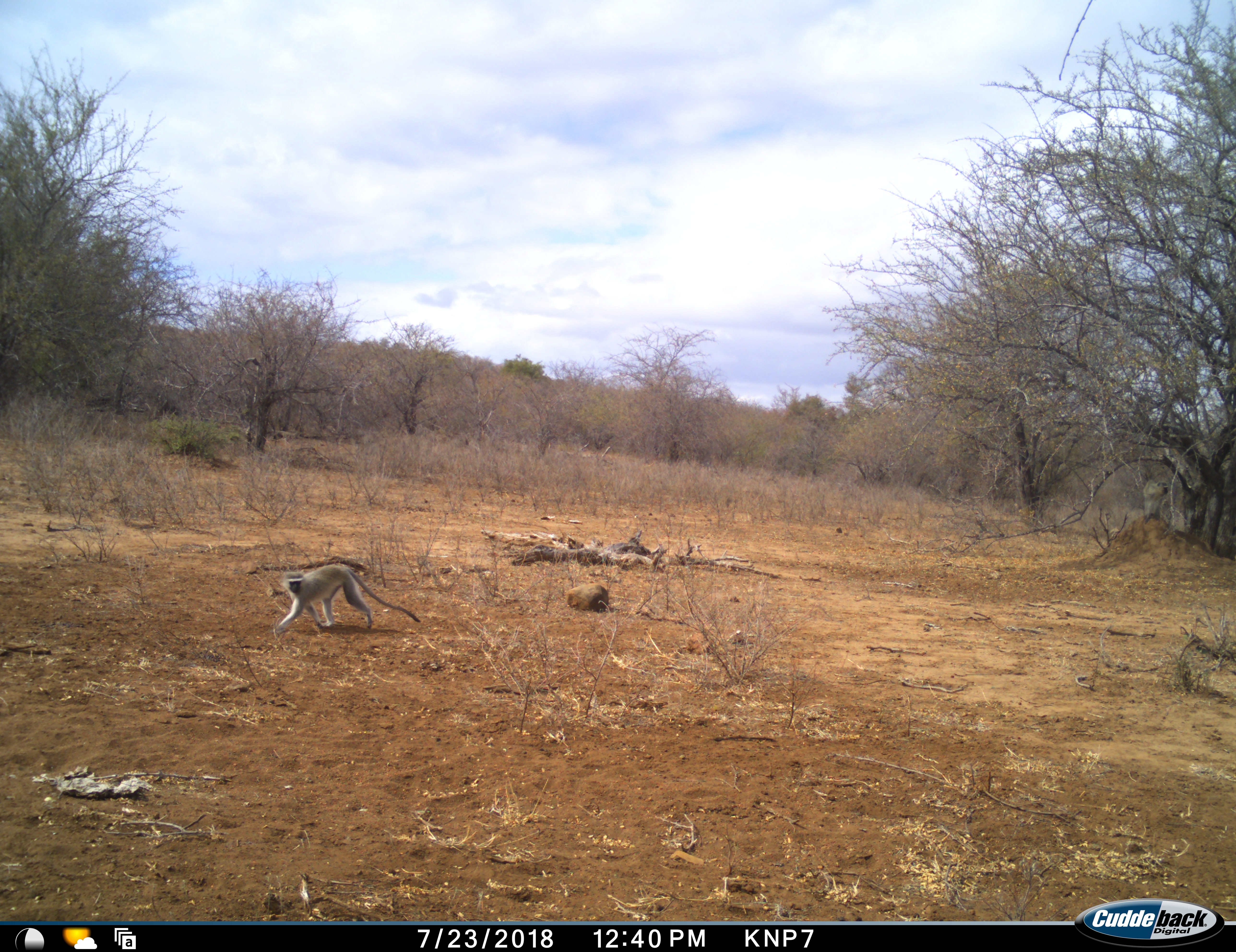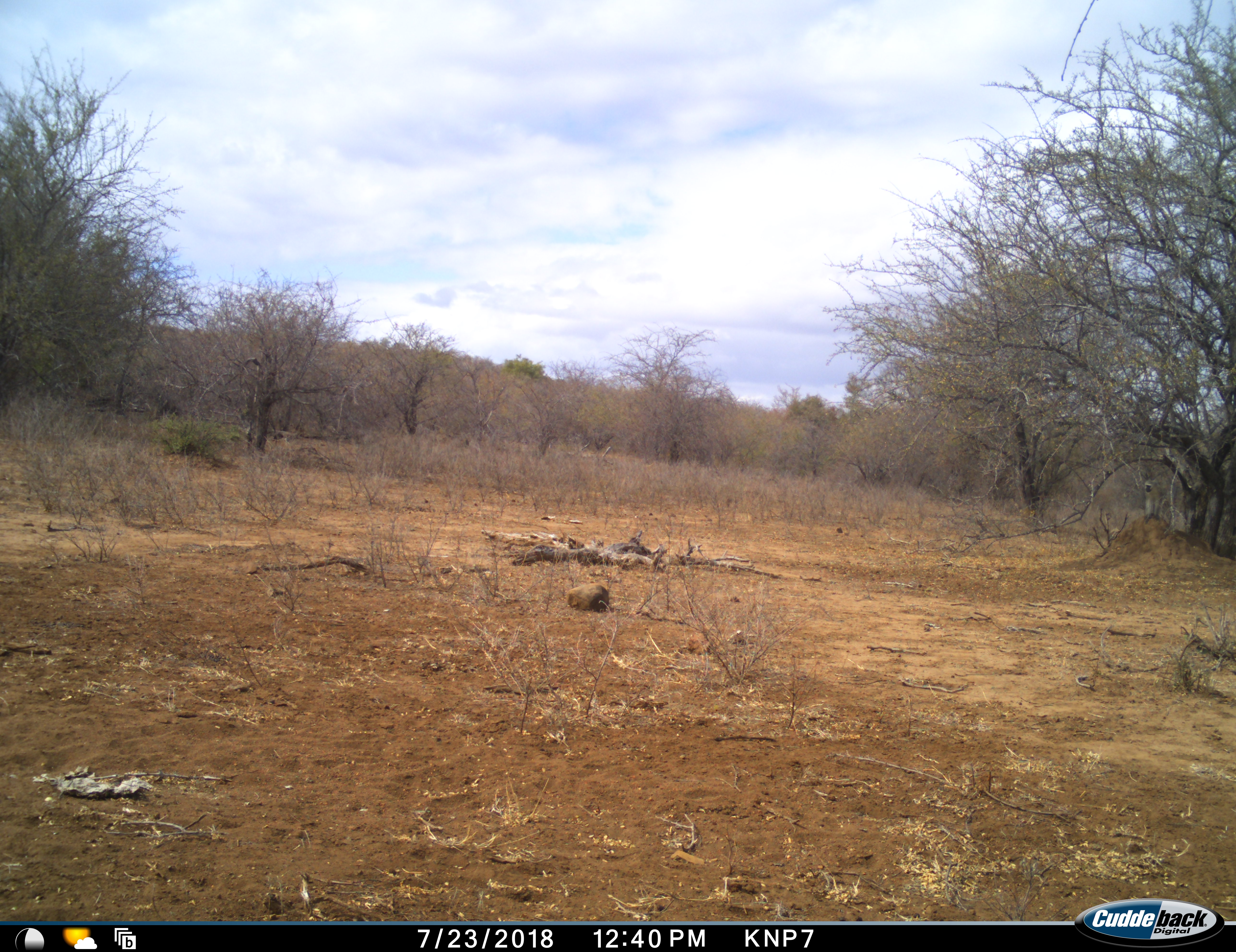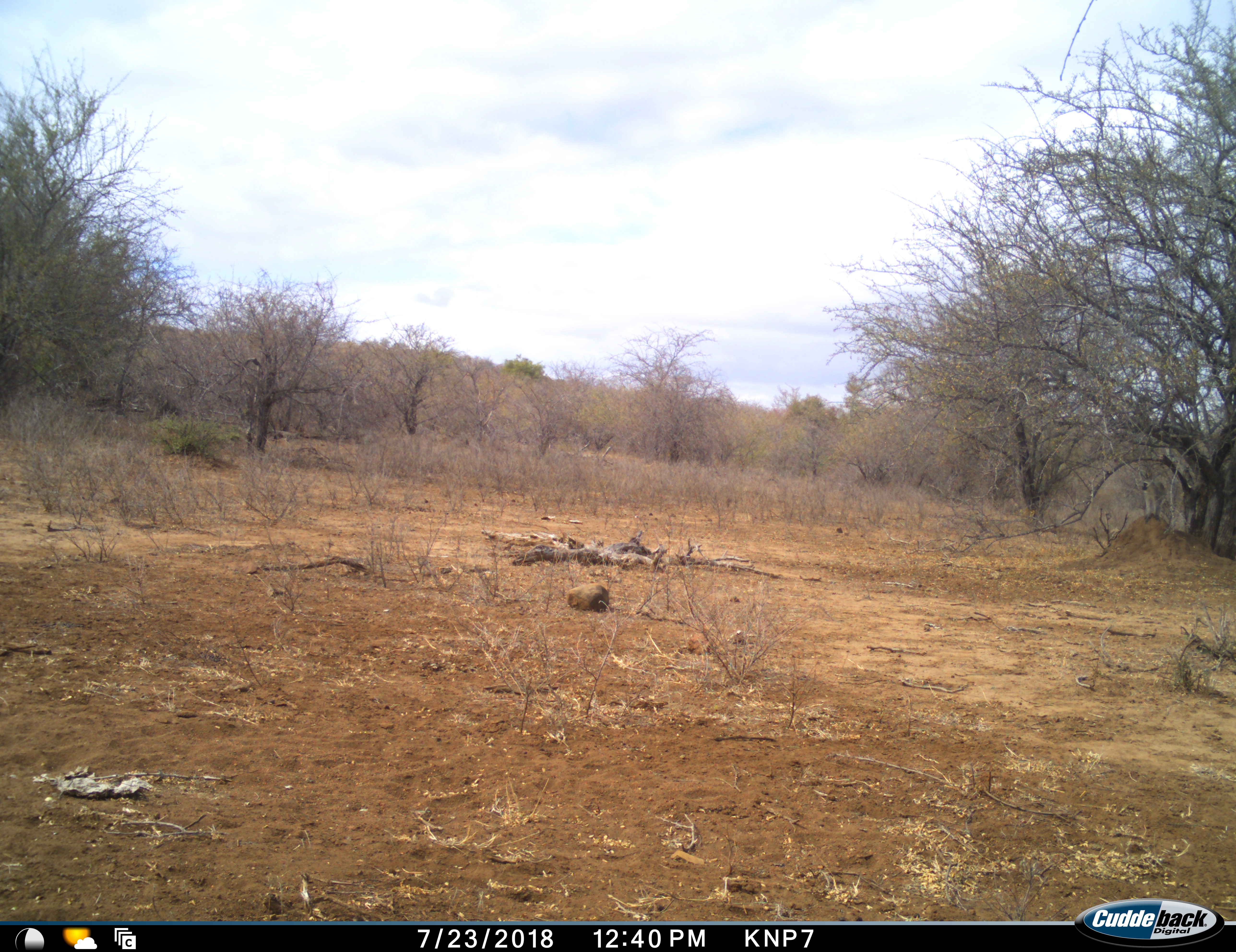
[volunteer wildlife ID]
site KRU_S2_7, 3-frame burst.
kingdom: Animalia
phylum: Chordata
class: Mammalia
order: Primates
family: Cercopithecidae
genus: Chlorocebus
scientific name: Chlorocebus pygerythrus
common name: vervet monkey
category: monkeyvervet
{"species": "monkeyvervet (vervet monkey) (Chlorocebus pygerythrus)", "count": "1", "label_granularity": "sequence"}